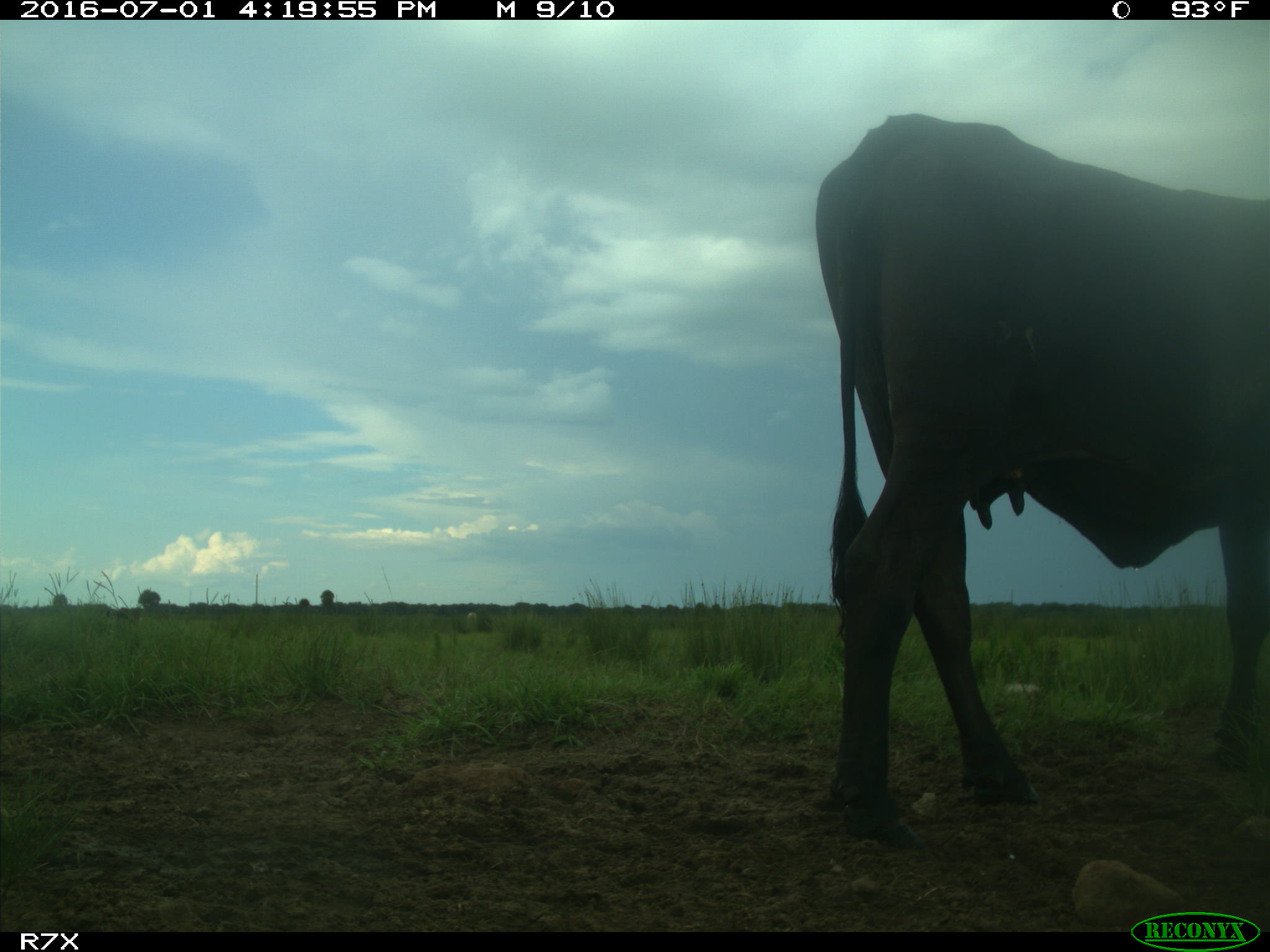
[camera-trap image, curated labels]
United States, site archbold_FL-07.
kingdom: Animalia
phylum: Chordata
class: Mammalia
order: Artiodactyla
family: Bovidae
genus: Bos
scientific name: Bos taurus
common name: domestic cow